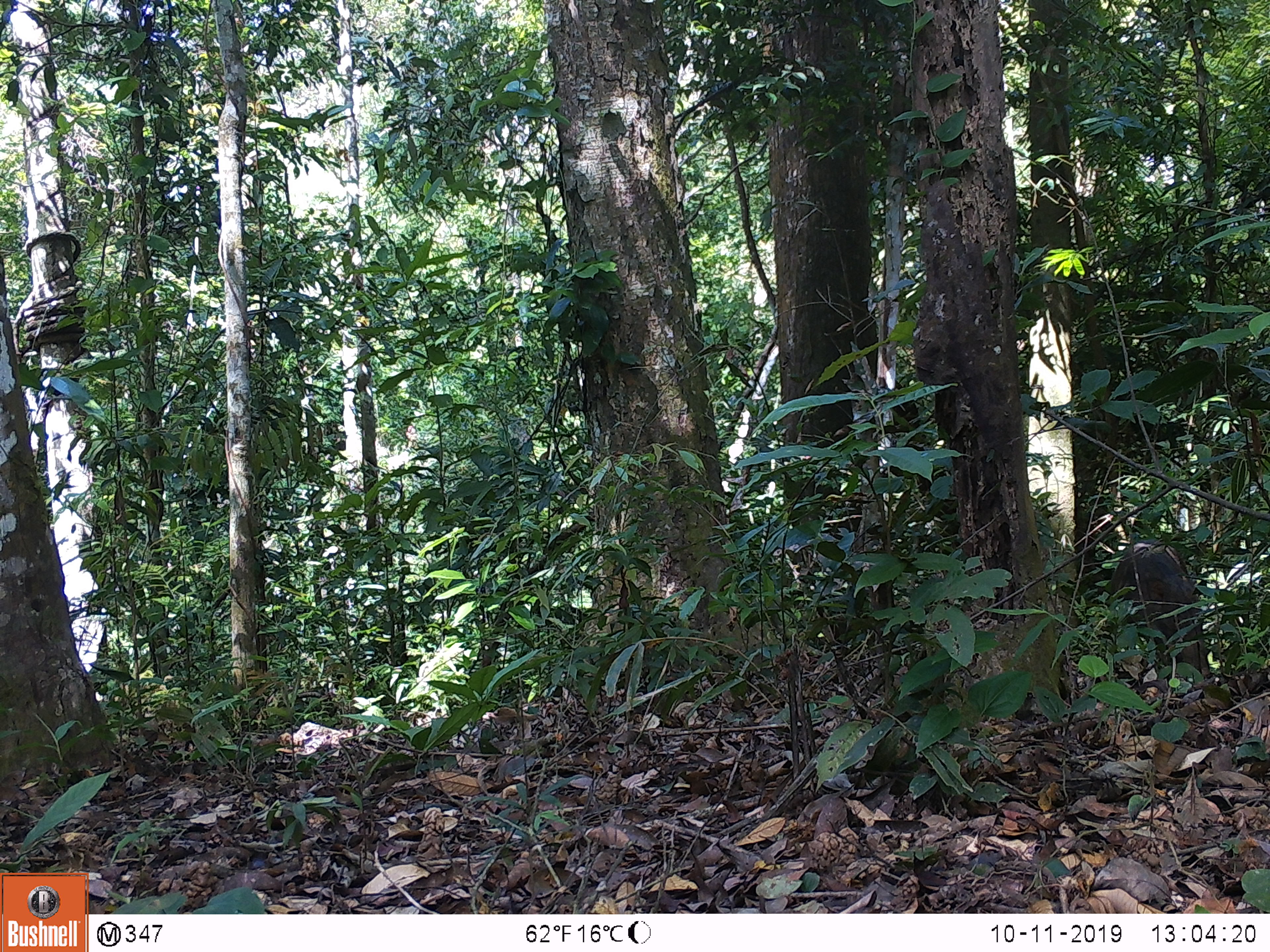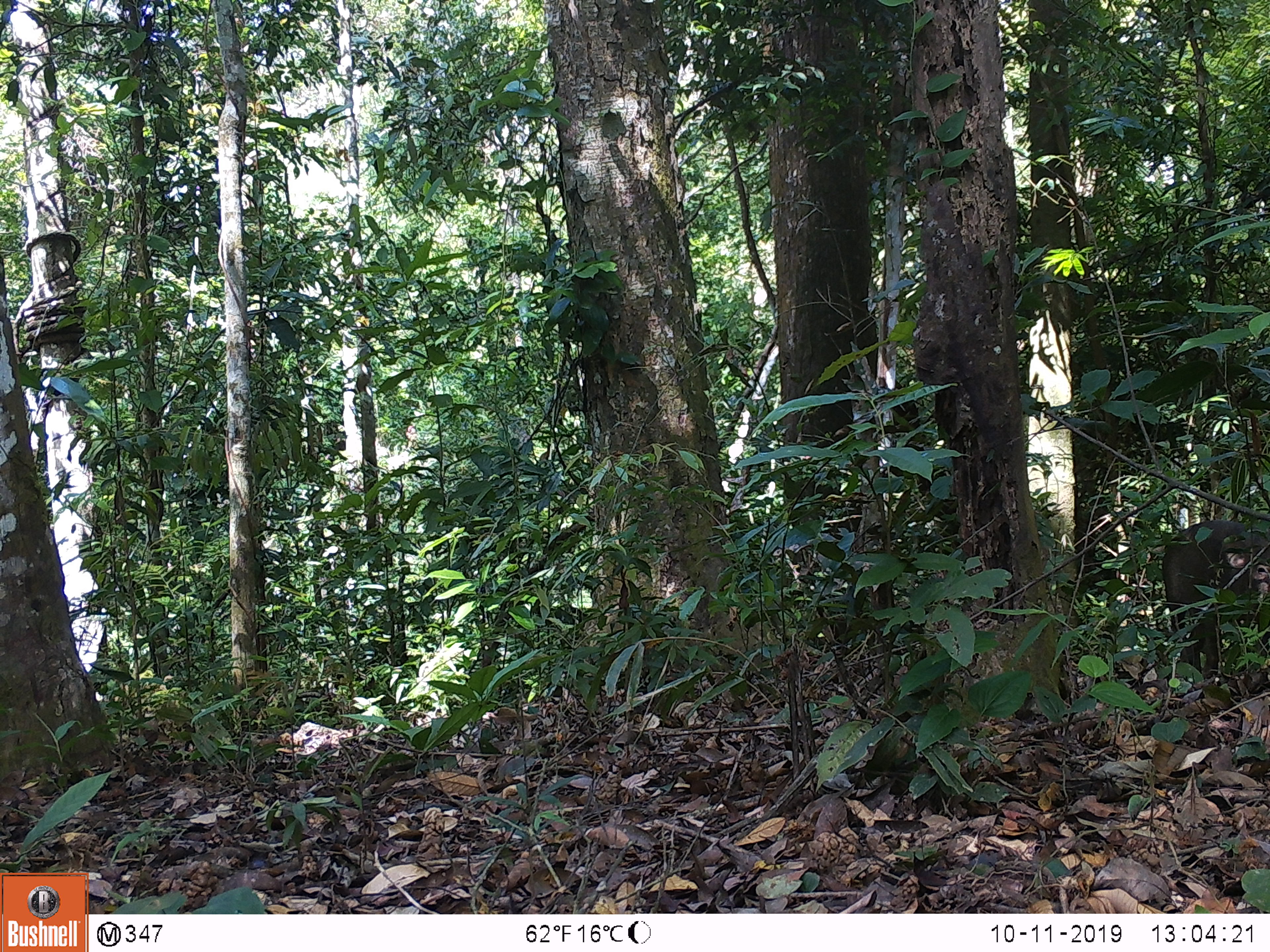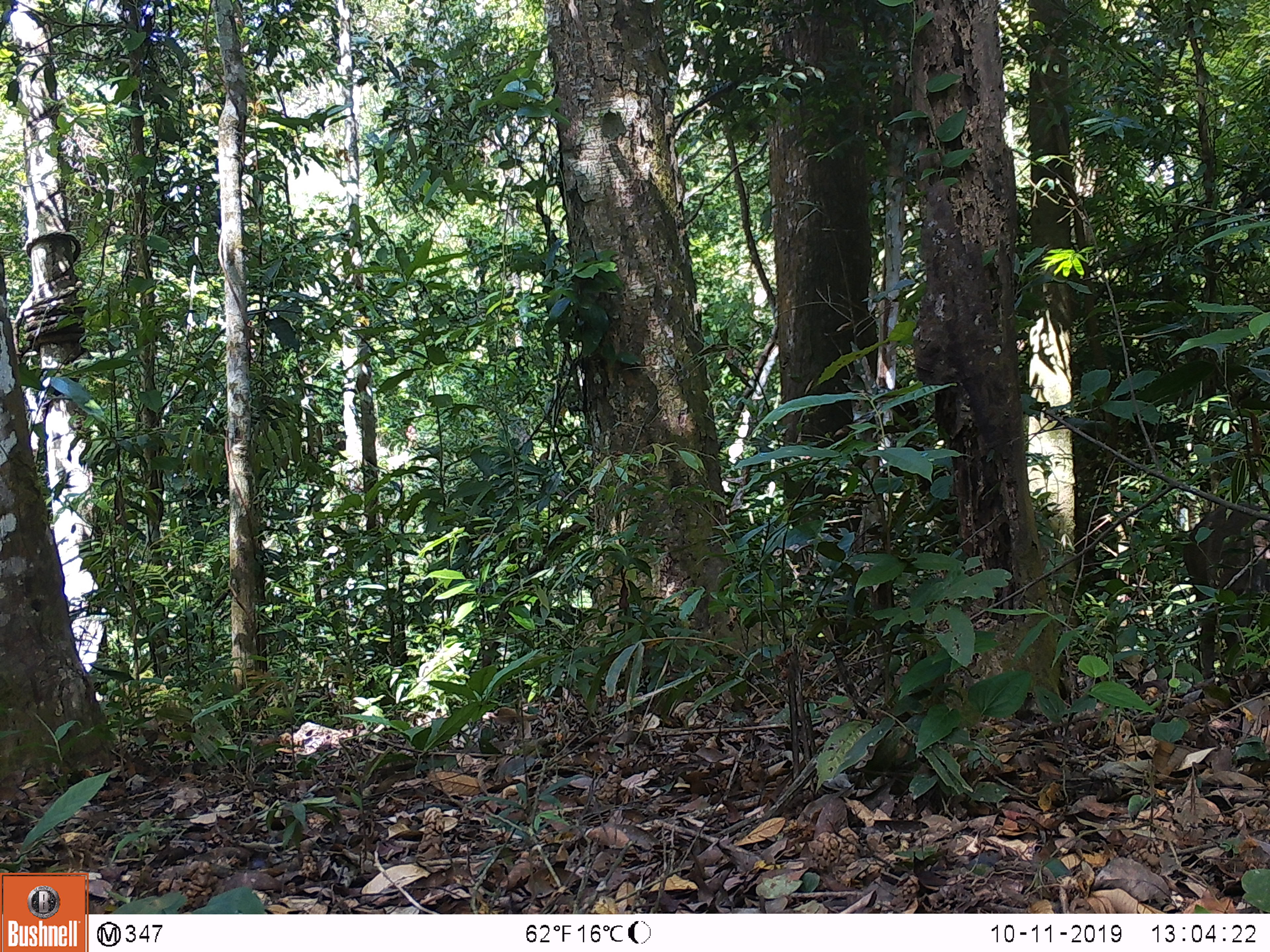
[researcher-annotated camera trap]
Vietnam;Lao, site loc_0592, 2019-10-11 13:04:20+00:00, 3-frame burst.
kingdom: Animalia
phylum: Chordata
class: Mammalia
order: Artiodactyla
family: Suidae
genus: Sus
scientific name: Sus scrofa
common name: eurasian wild pig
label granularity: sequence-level